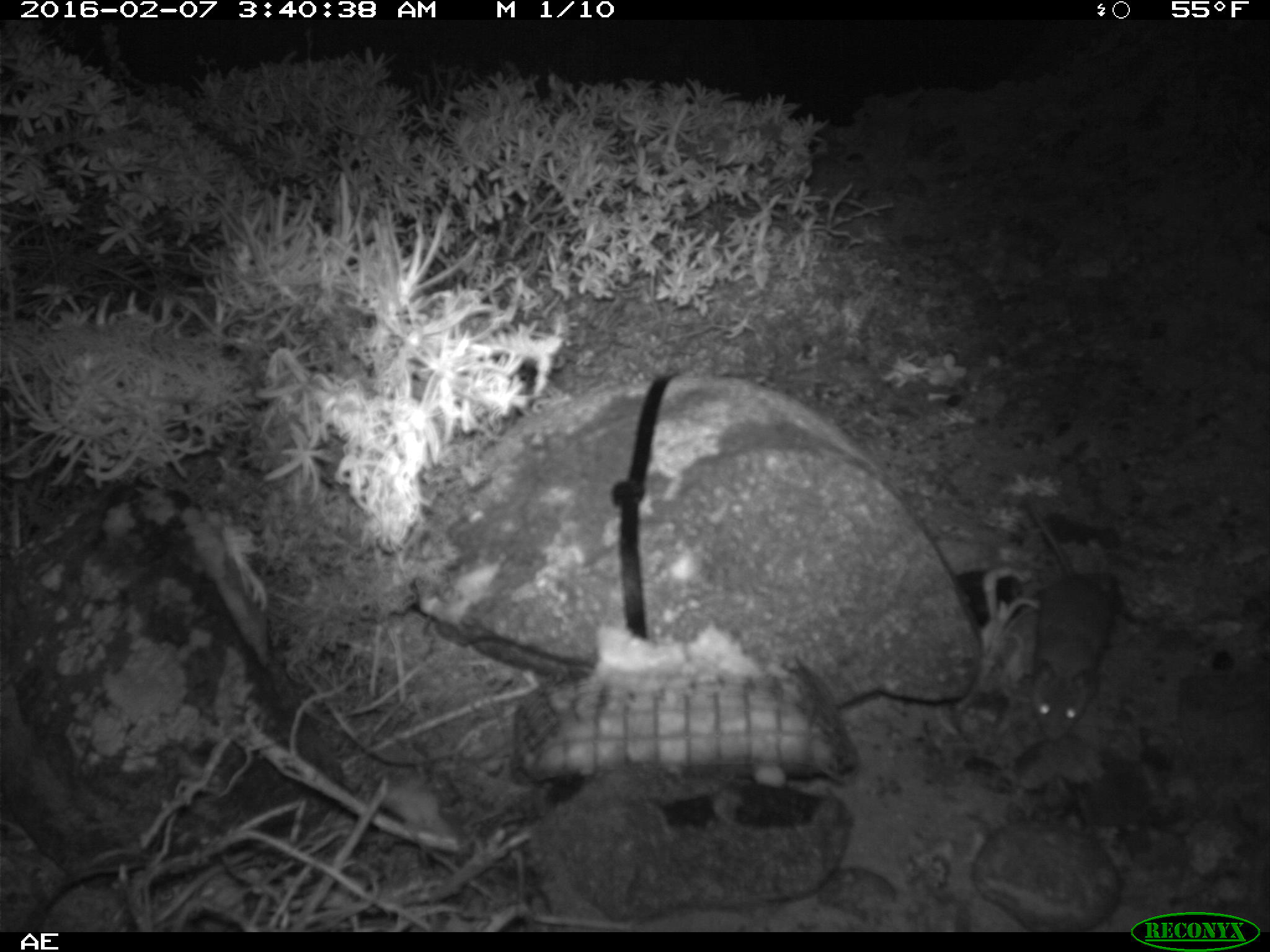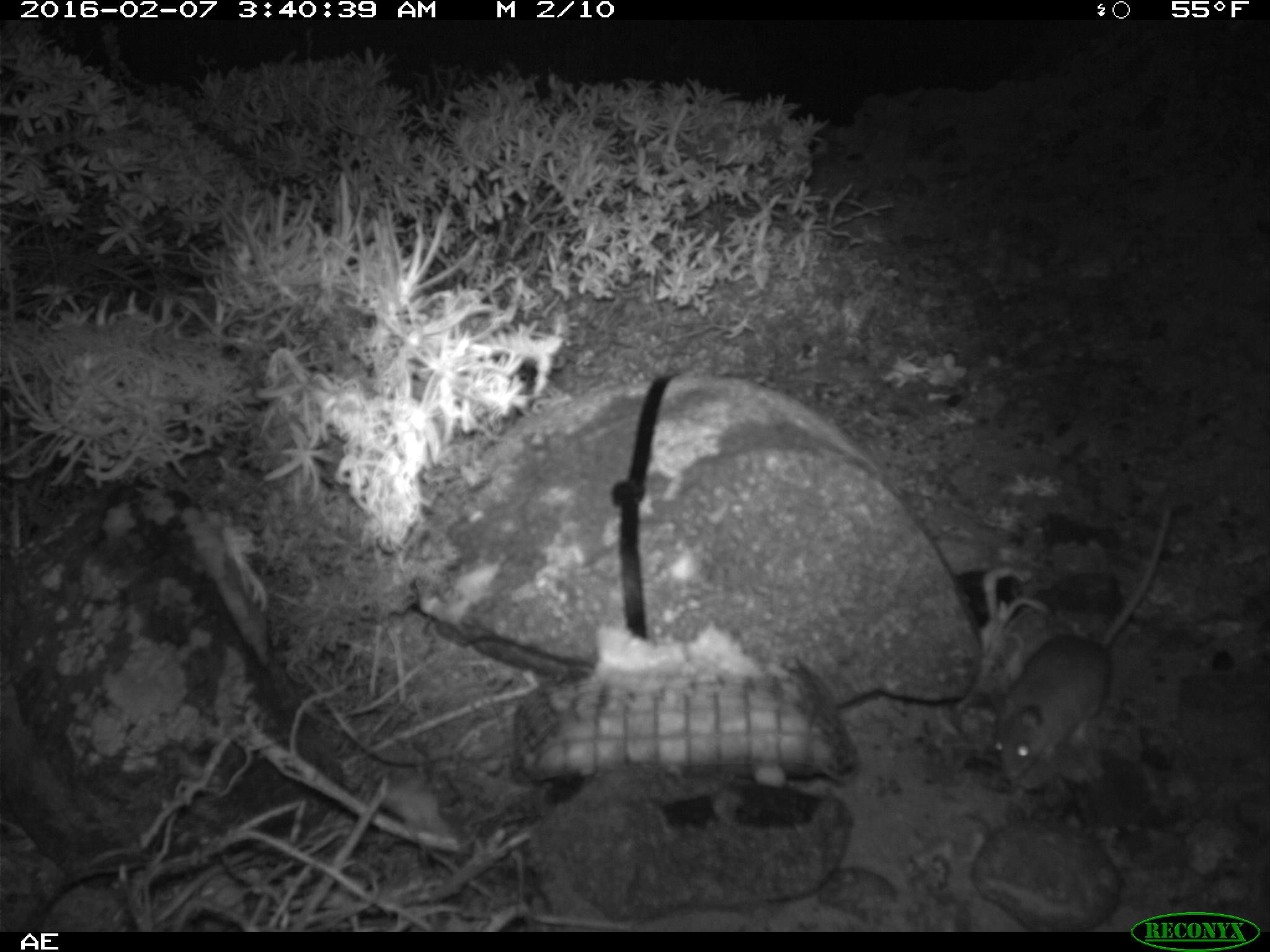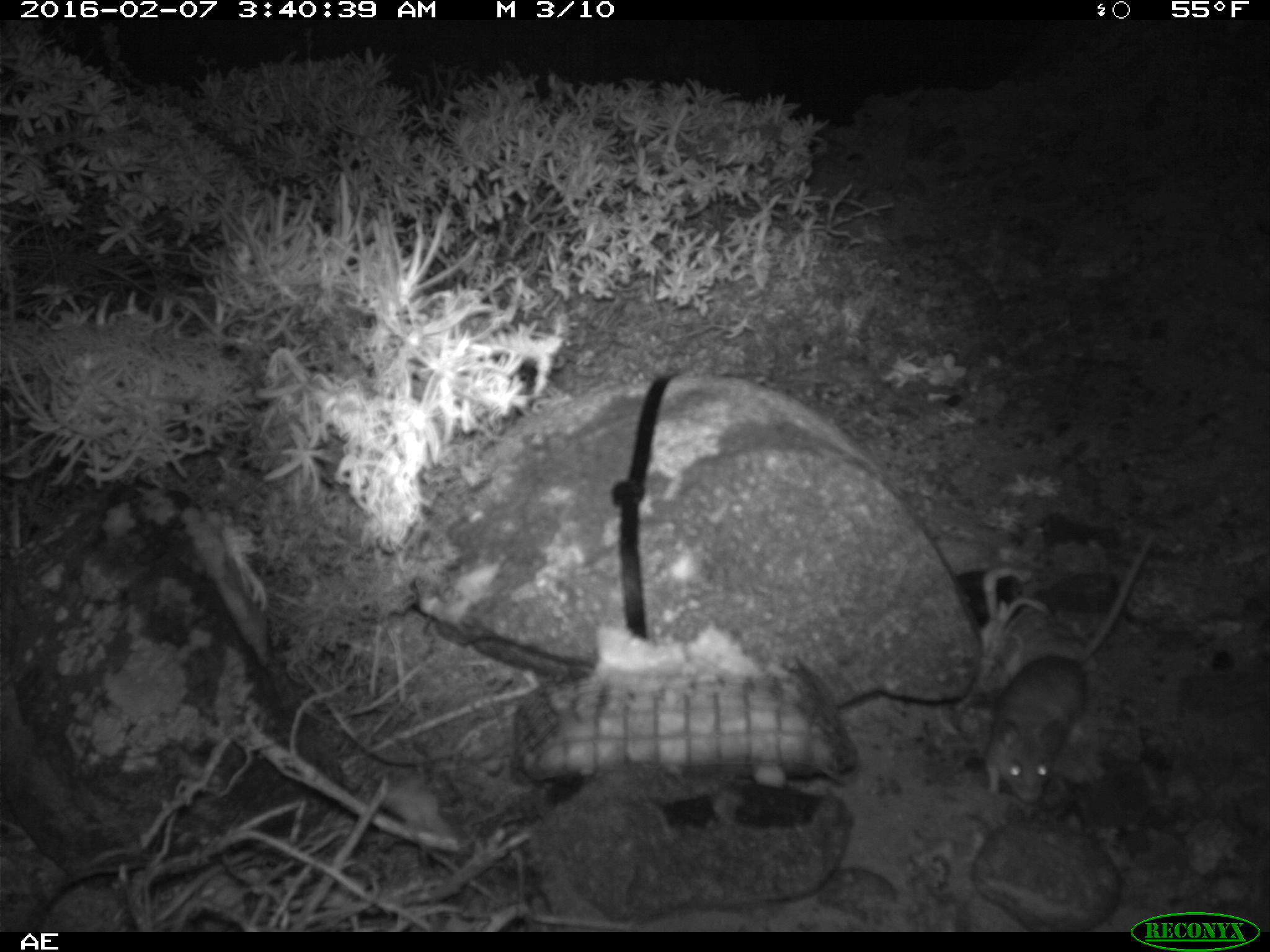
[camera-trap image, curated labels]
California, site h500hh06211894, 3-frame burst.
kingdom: Animalia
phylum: Chordata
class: Mammalia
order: Rodentia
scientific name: Rodentia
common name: rodent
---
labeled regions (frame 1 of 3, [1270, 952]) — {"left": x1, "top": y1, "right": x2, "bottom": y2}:
rodent: {"left": 1020, "top": 491, "right": 1117, "bottom": 742}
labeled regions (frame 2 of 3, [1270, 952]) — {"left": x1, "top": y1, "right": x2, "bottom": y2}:
rodent: {"left": 985, "top": 498, "right": 1173, "bottom": 784}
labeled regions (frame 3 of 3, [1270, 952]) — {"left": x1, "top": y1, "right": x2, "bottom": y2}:
rodent: {"left": 985, "top": 534, "right": 1152, "bottom": 803}